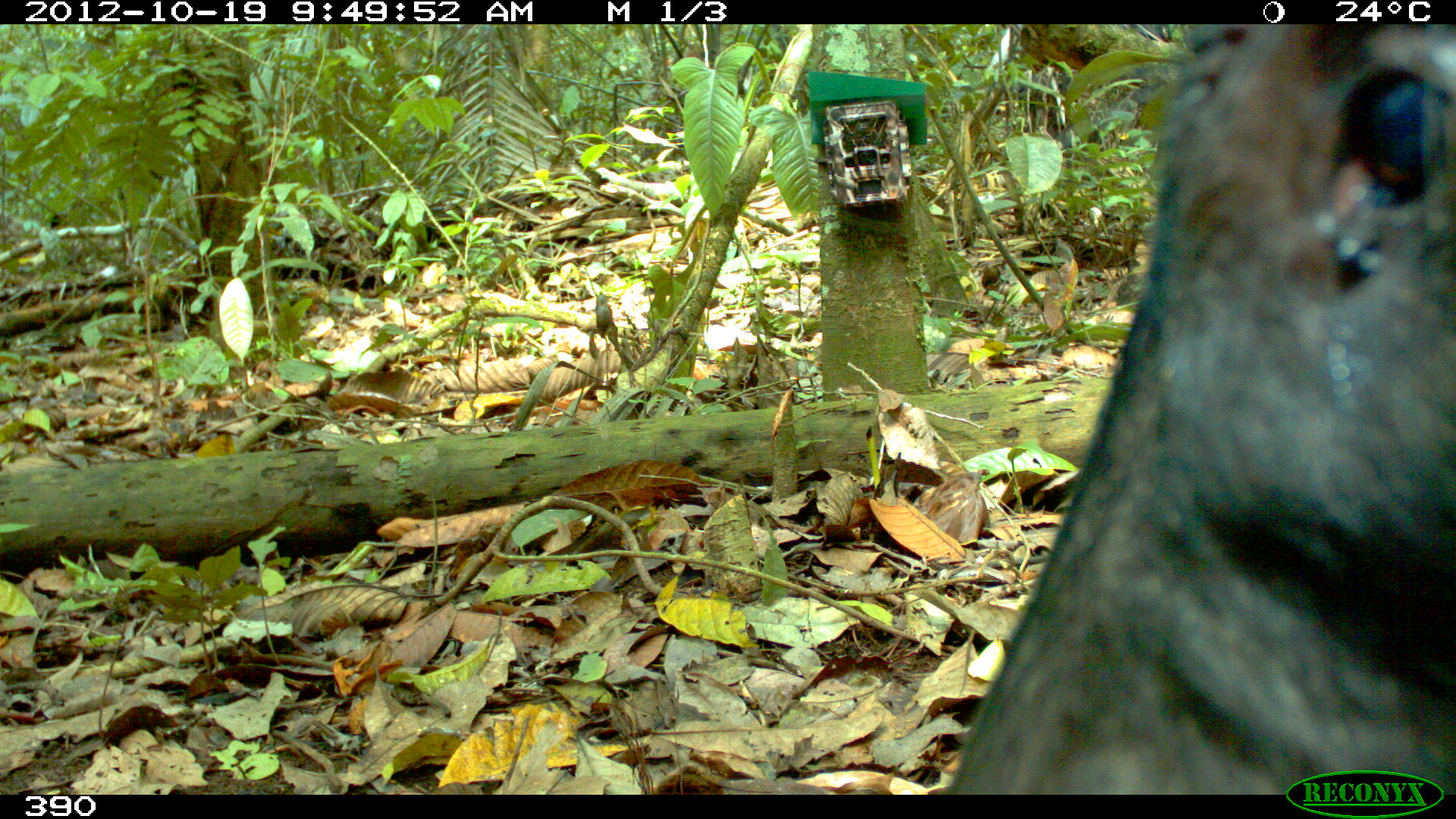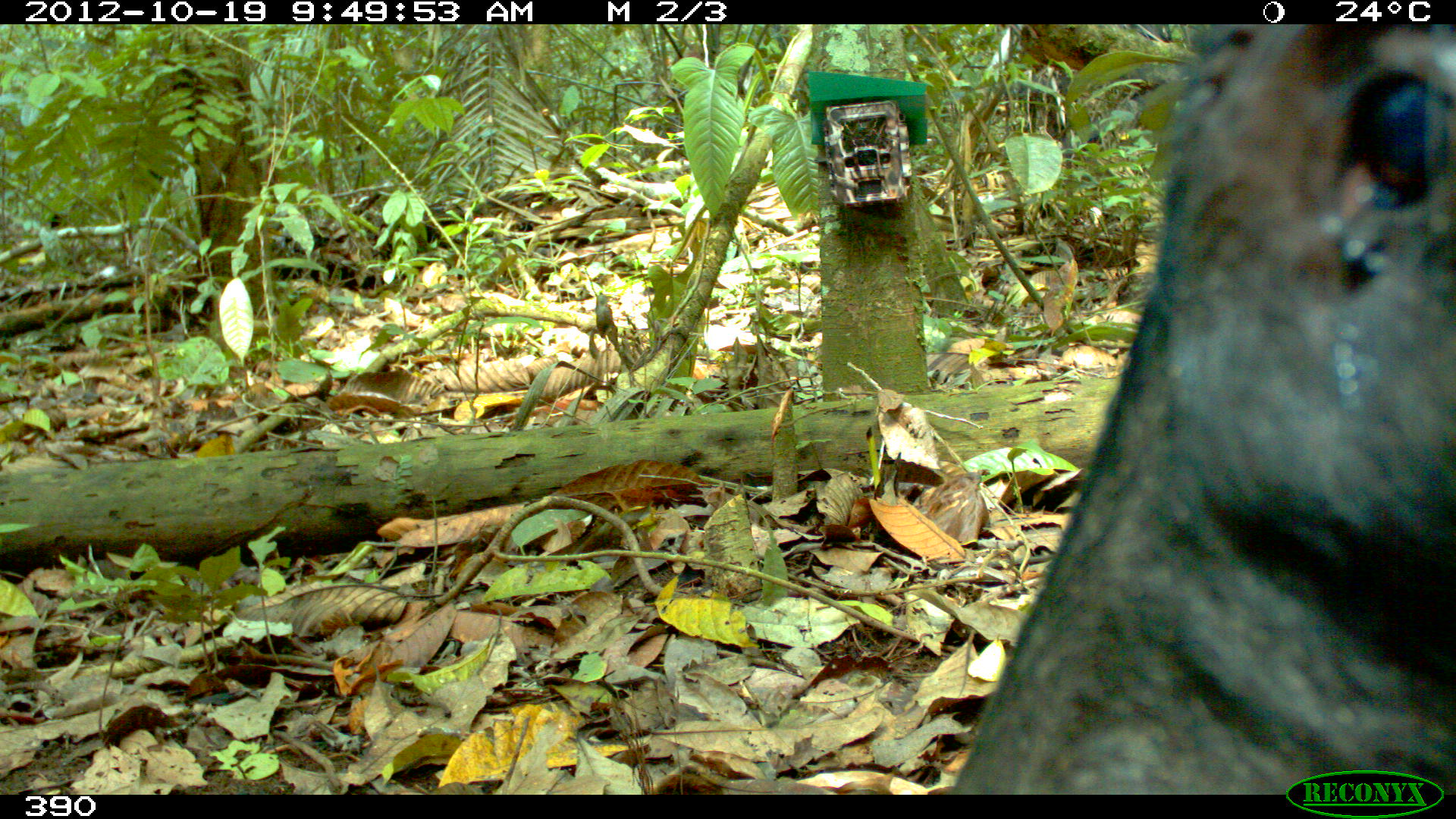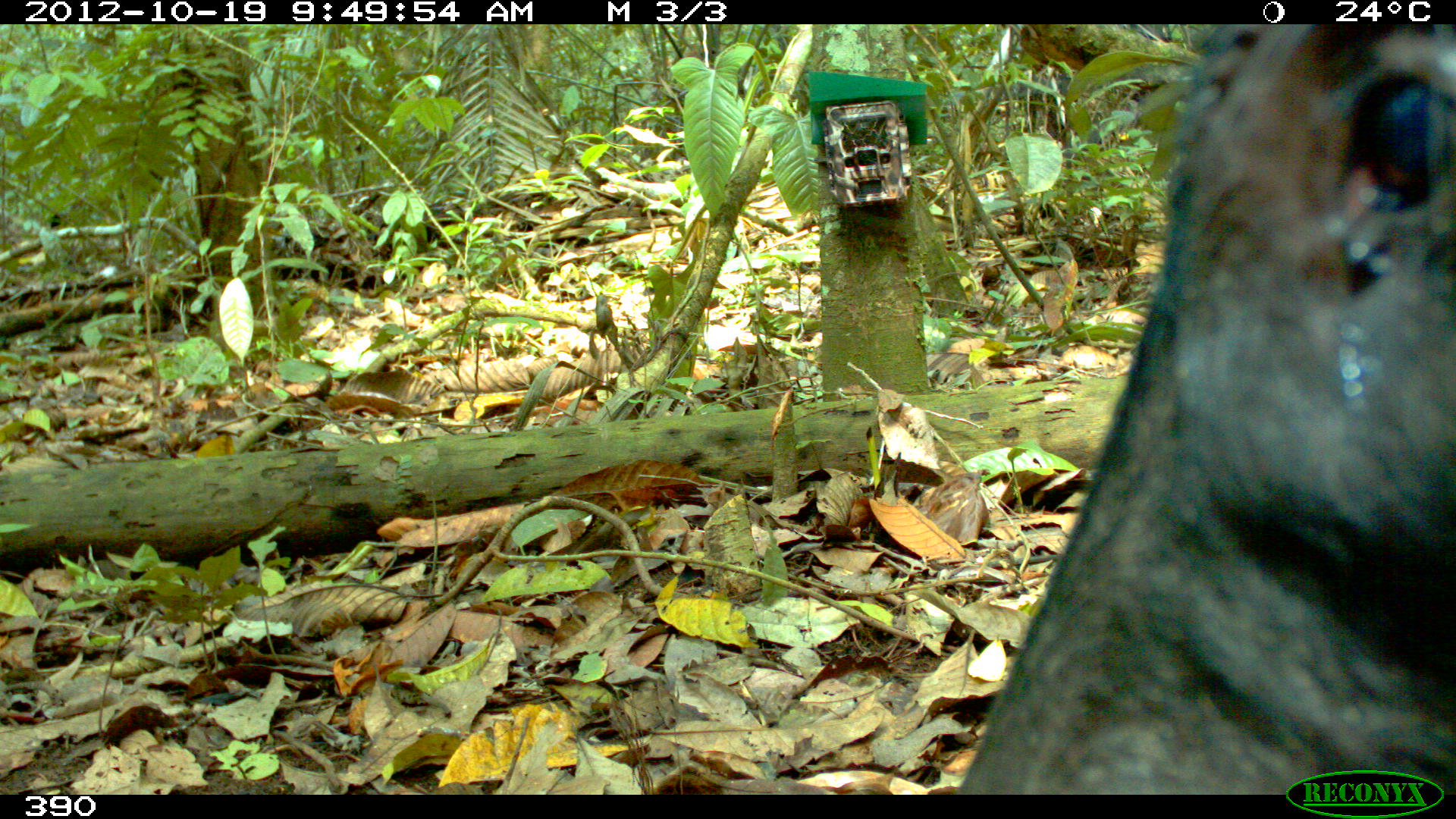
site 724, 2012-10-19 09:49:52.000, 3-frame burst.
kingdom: Animalia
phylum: Chordata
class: Mammalia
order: Artiodactyla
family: Tayassuidae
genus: Tayassu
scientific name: Tayassu pecari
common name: white-lipped peccary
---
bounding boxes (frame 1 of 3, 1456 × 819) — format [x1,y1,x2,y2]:
tayassu pecari: [944,22,1456,794]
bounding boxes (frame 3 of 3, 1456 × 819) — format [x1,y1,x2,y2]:
tayassu pecari: [951,25,1453,795]